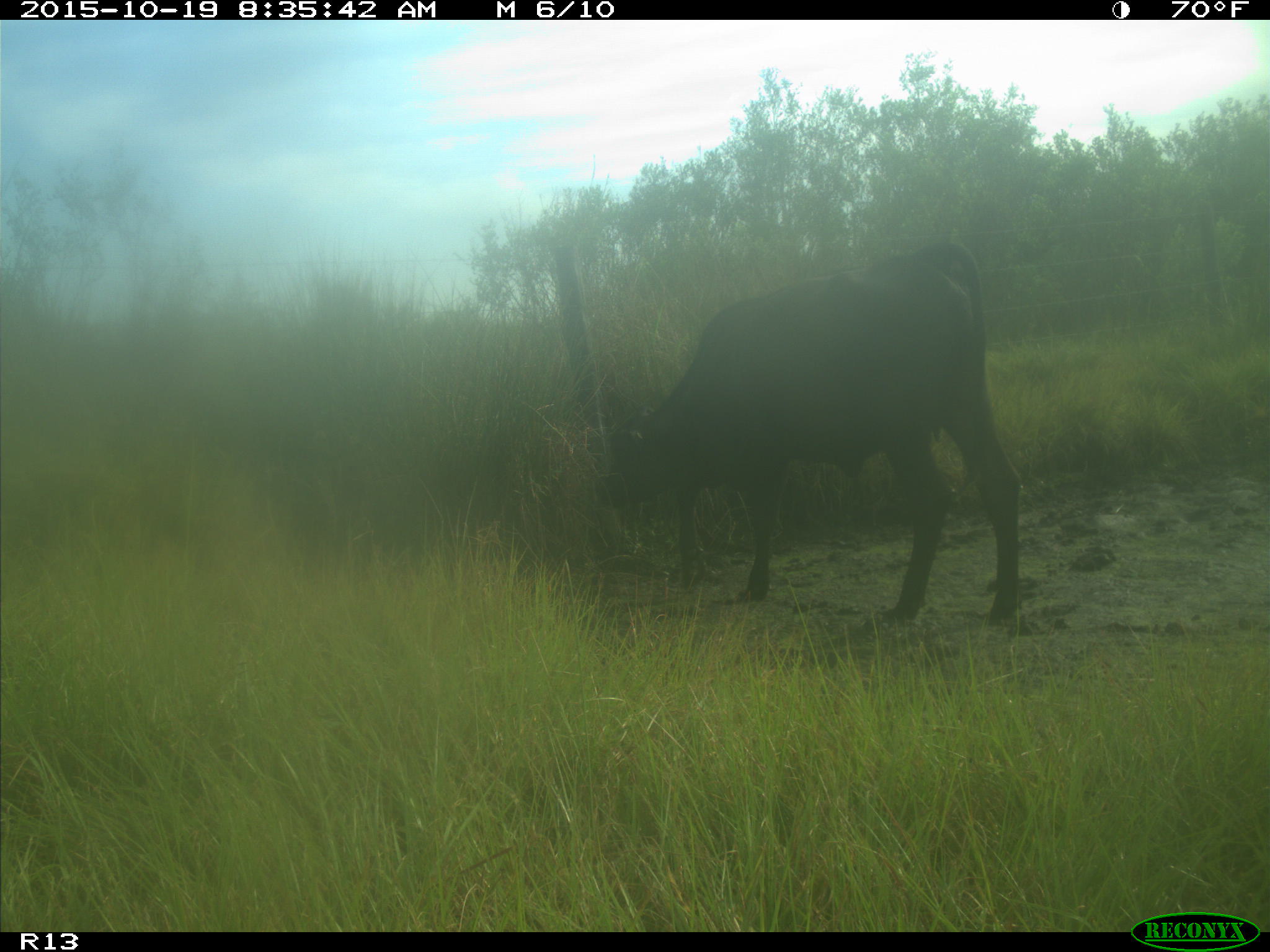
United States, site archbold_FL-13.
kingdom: Animalia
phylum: Chordata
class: Mammalia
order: Artiodactyla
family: Bovidae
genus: Bos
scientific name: Bos taurus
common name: domestic cow